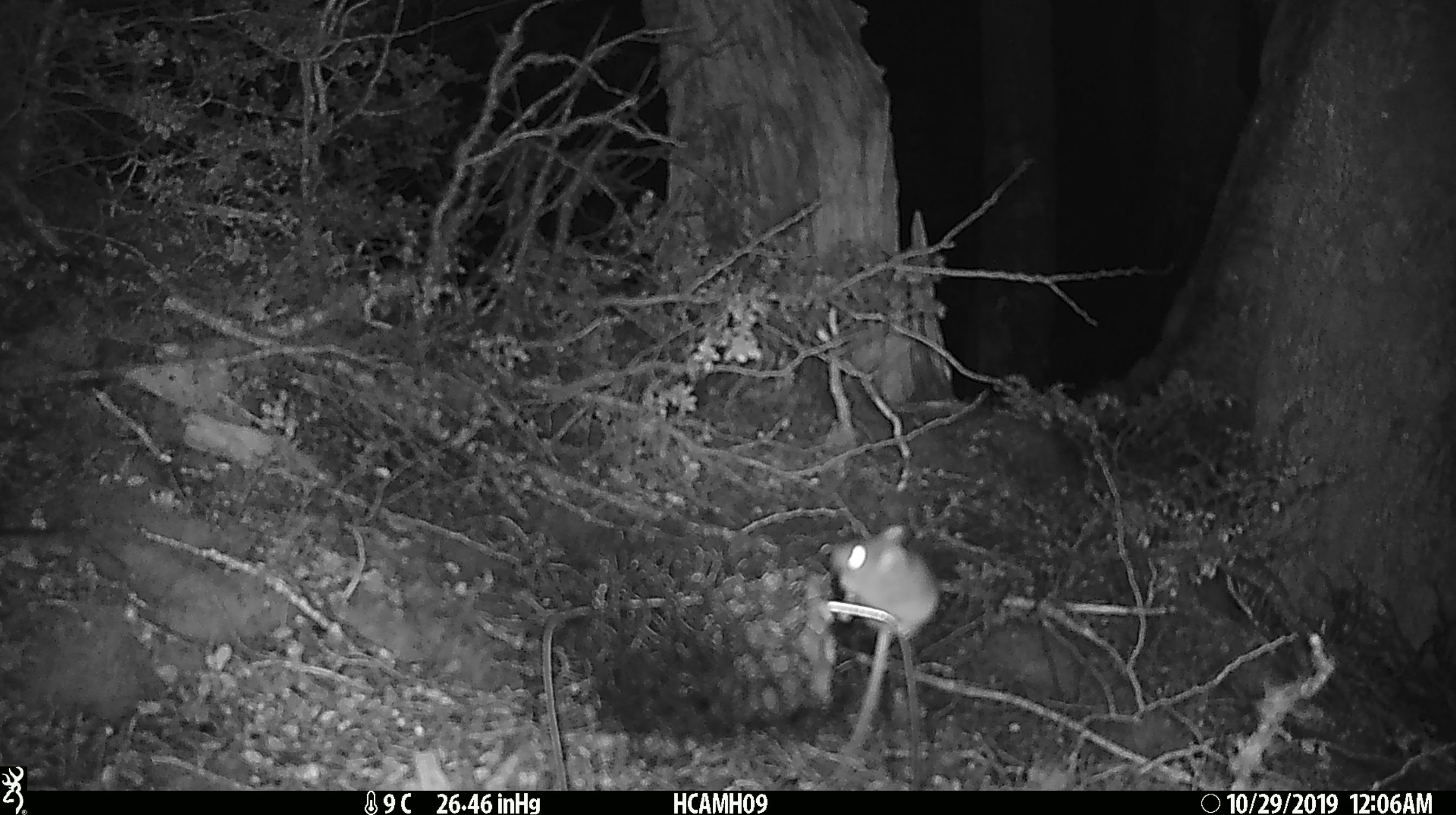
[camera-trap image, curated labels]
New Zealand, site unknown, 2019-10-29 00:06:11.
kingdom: Animalia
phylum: Chordata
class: Mammalia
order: Rodentia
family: Muridae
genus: Mus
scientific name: Mus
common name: mouse